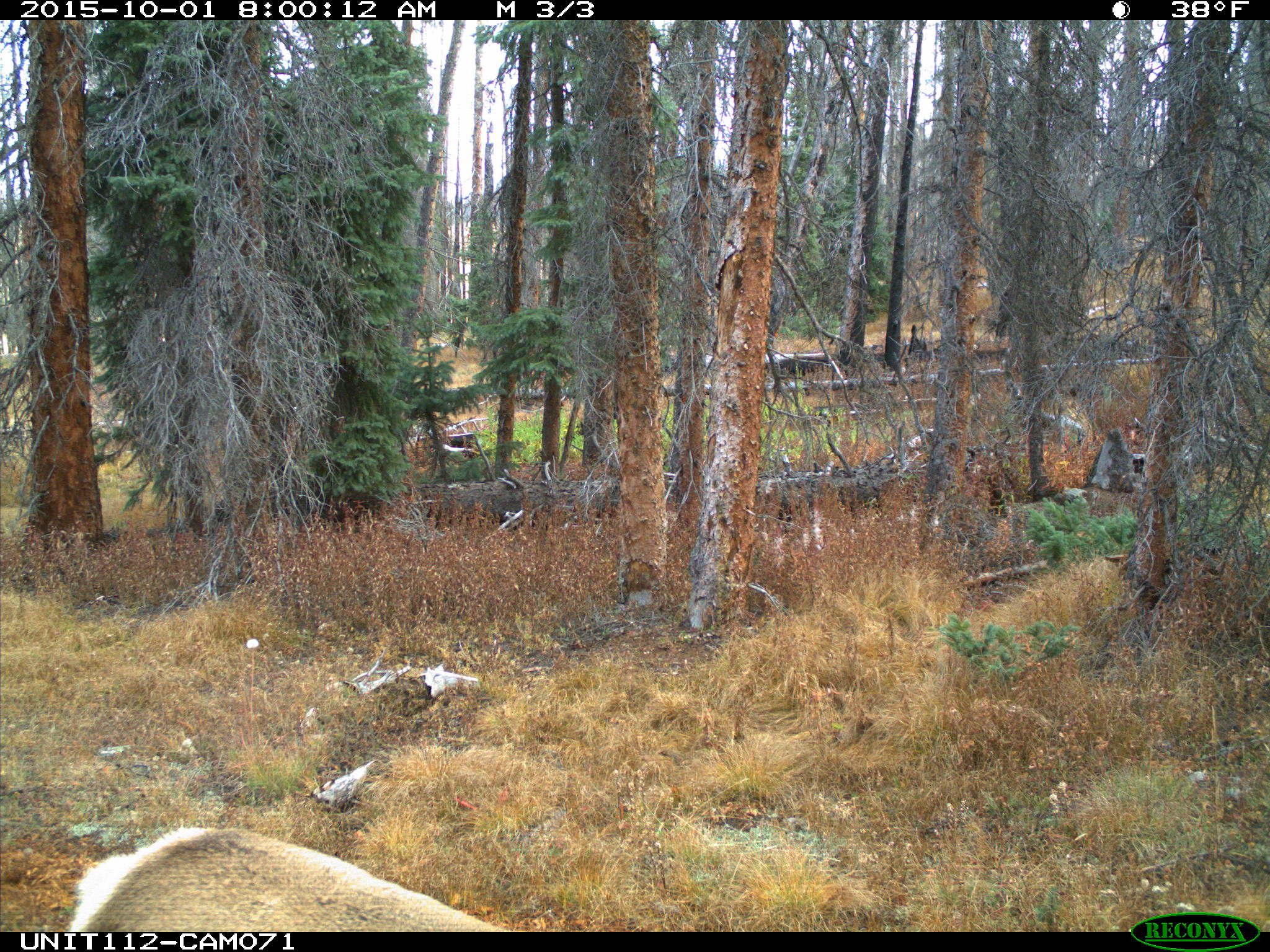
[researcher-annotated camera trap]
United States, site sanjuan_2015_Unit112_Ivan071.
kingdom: Animalia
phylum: Chordata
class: Mammalia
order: Artiodactyla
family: Cervidae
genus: Cervus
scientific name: Cervus elaphus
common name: red deer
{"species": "Cervus elaphus (red deer)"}